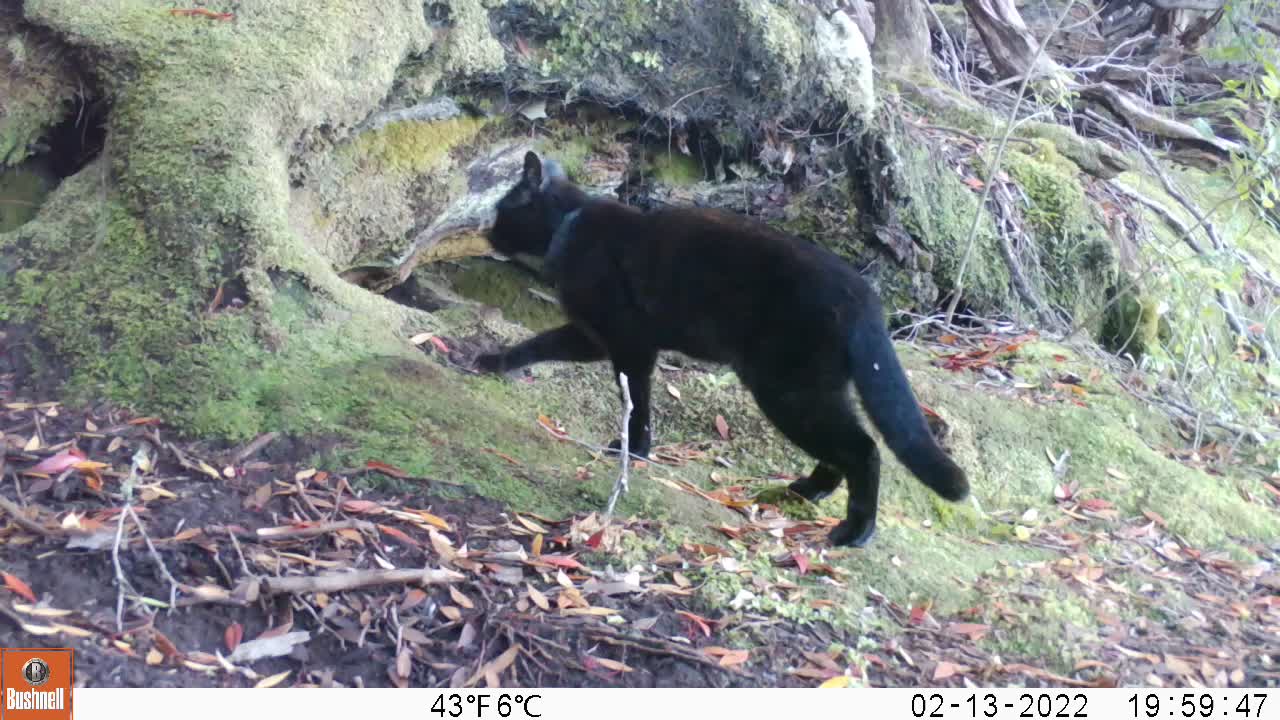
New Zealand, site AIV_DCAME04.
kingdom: Animalia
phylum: Chordata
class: Mammalia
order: Carnivora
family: Felidae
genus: Felis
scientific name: Felis catus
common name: domestic cat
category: cat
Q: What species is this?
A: Cat (domestic cat) (Felis catus).